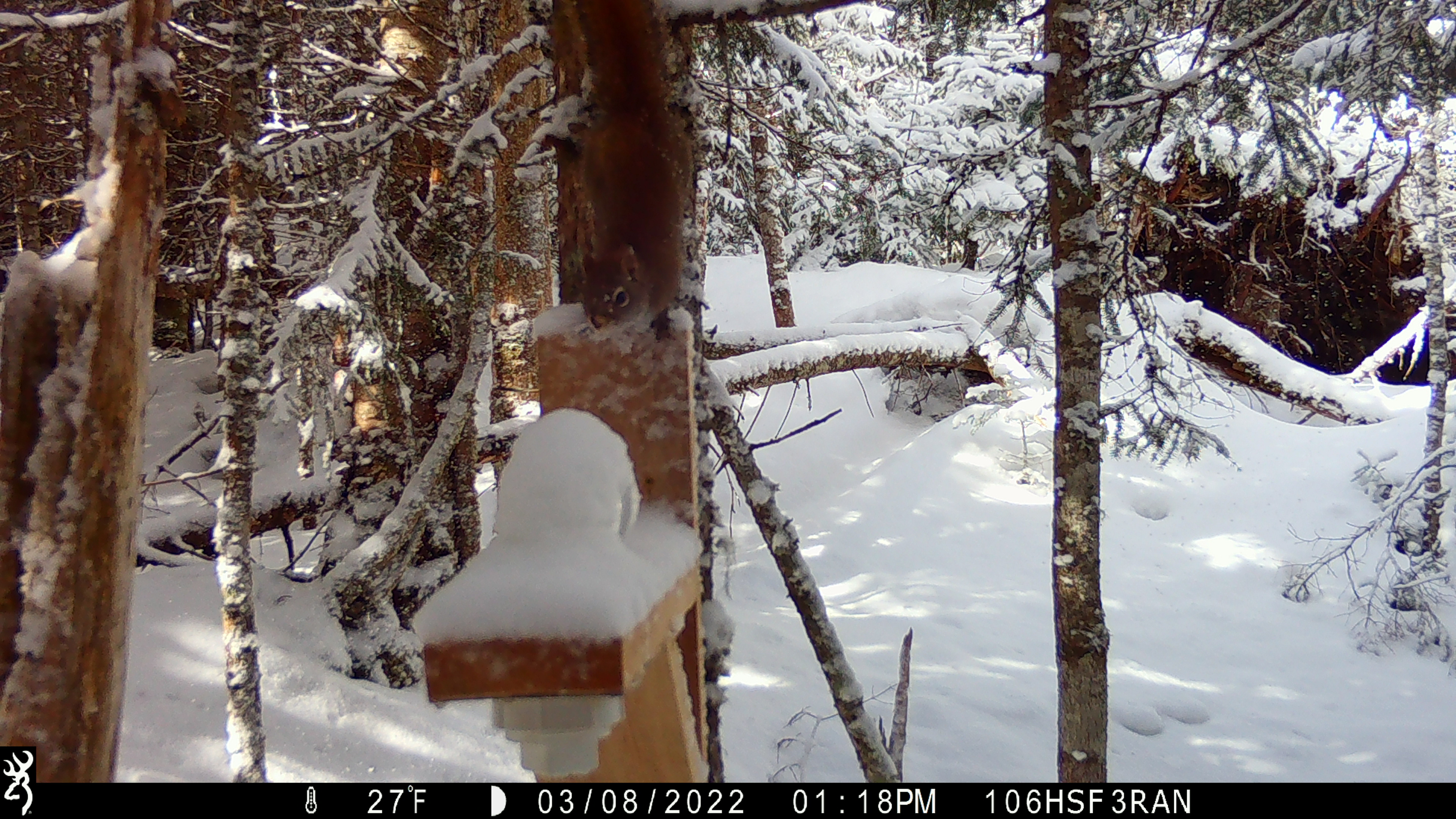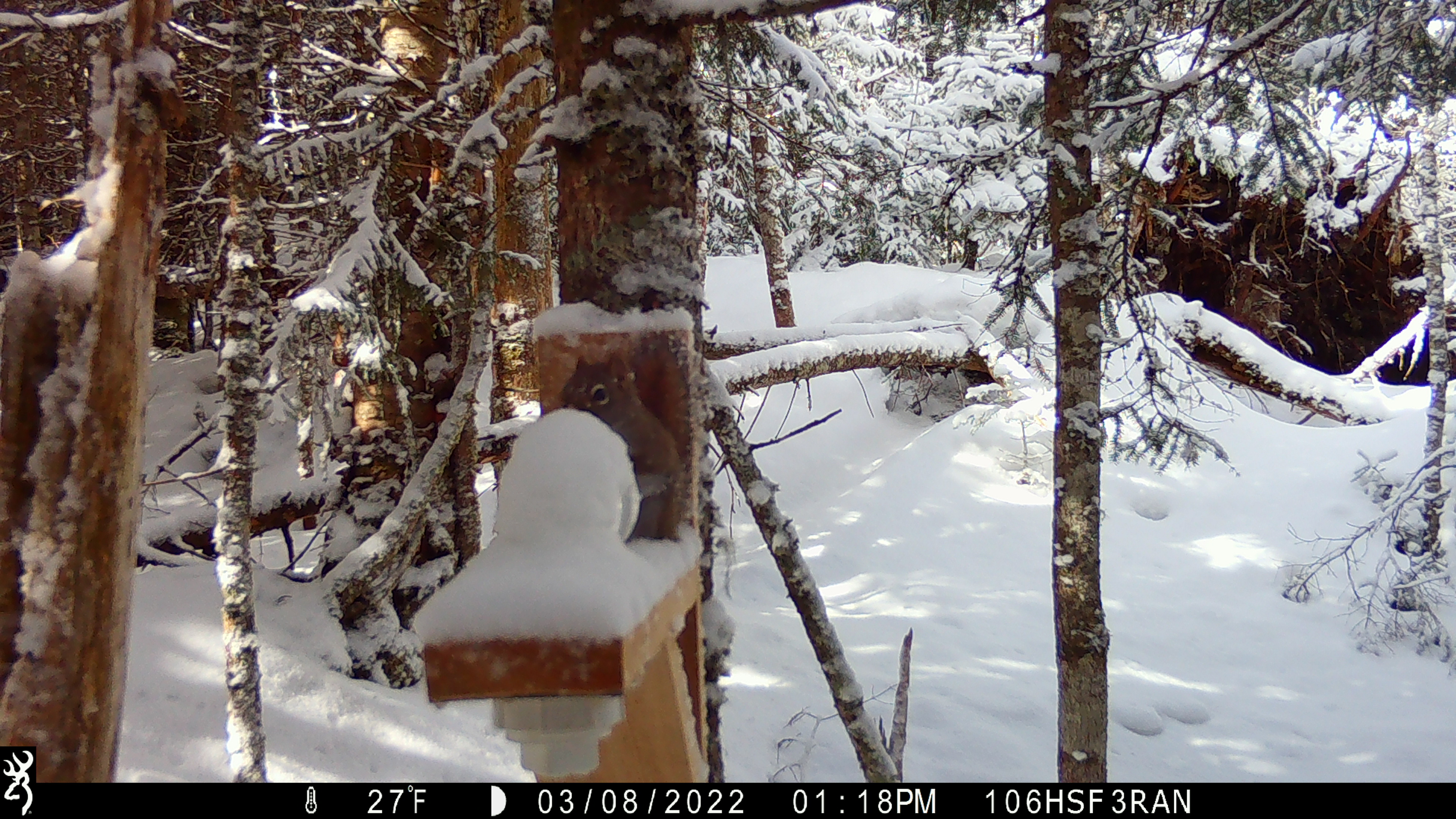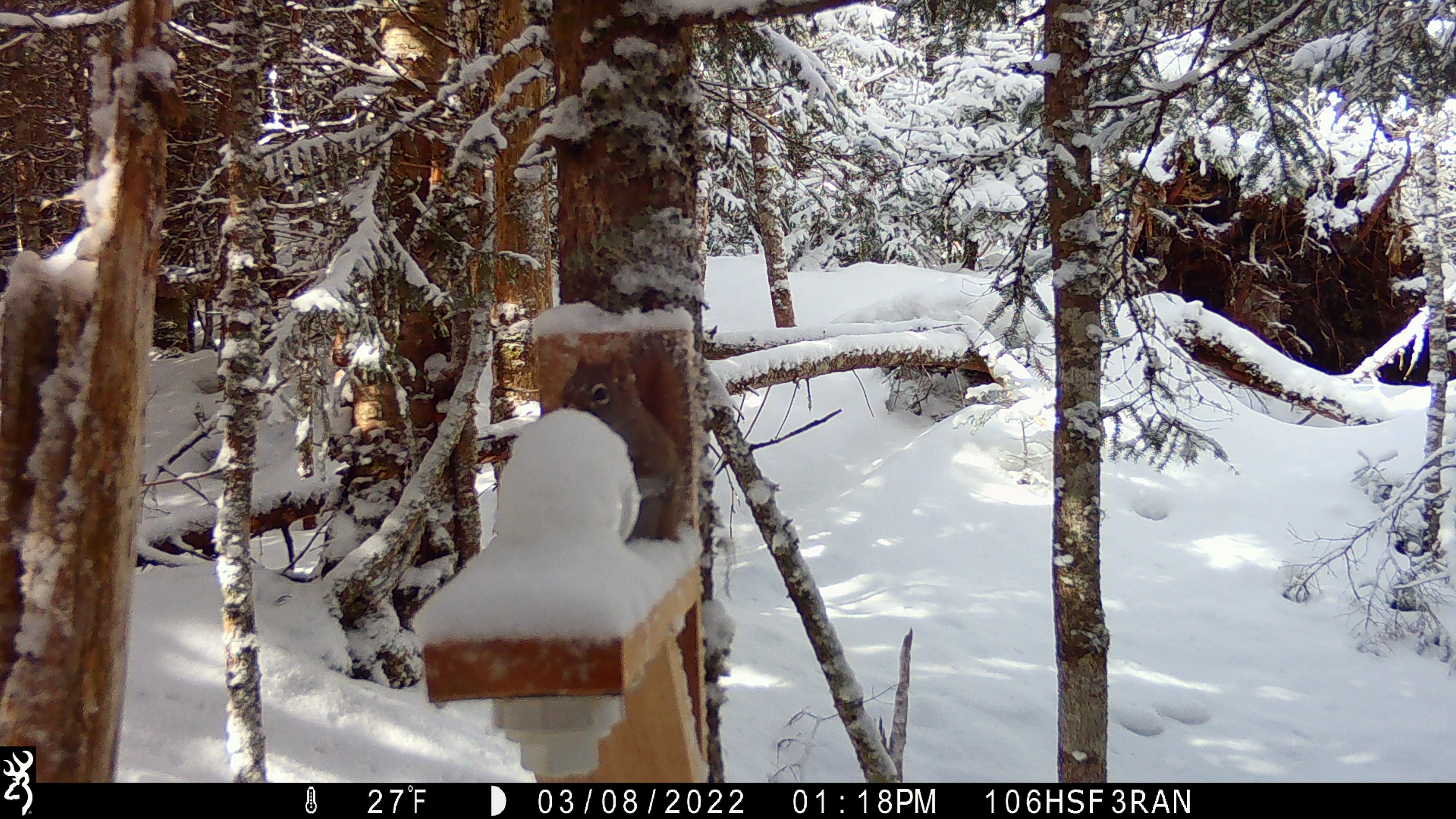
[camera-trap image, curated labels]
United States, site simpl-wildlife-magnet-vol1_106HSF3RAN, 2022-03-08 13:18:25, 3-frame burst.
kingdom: Animalia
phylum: Chordata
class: Mammalia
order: Rodentia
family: Sciuridae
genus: Tamiasciurus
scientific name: Tamiasciurus hudsonicus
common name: red squirrel